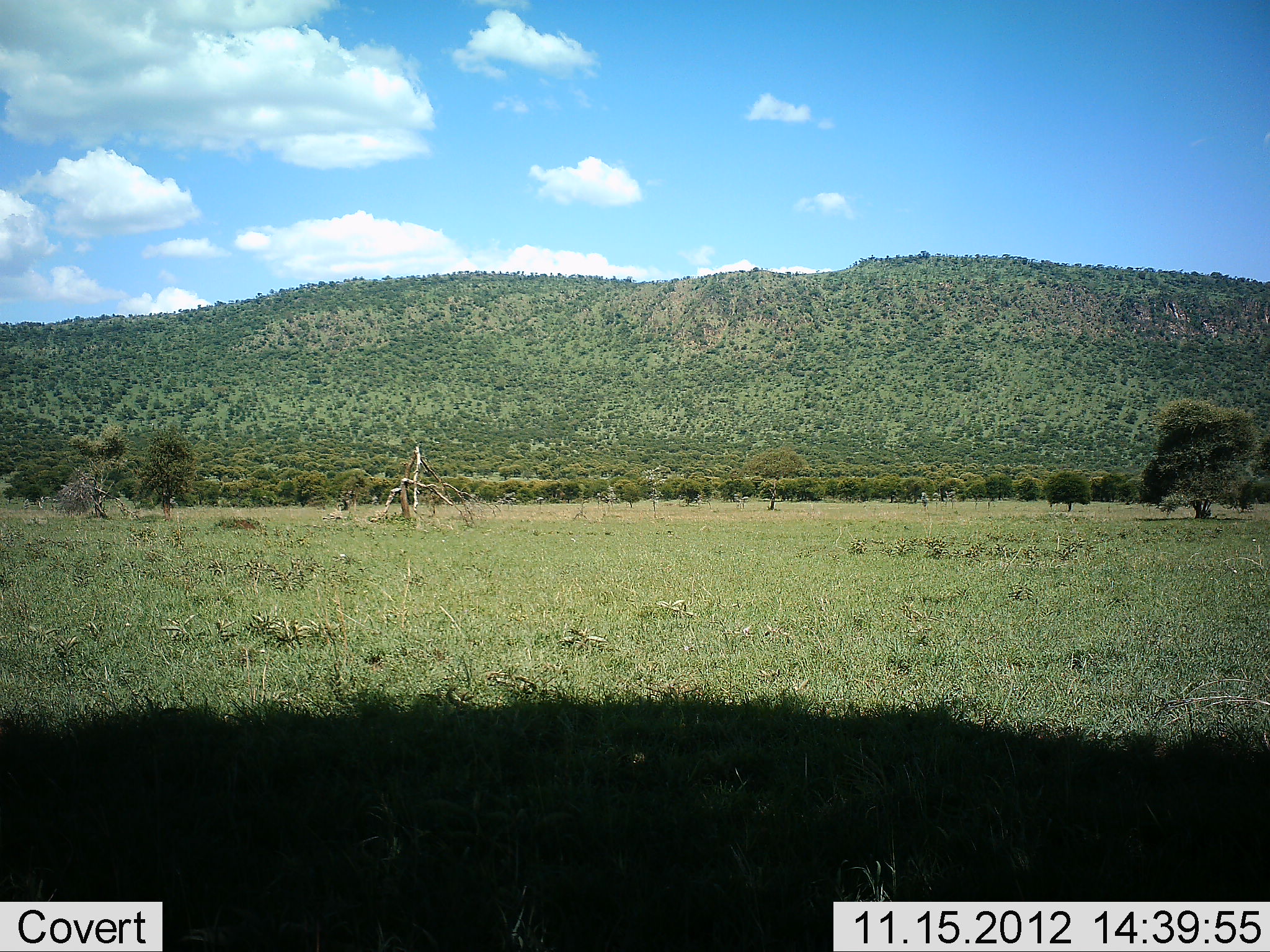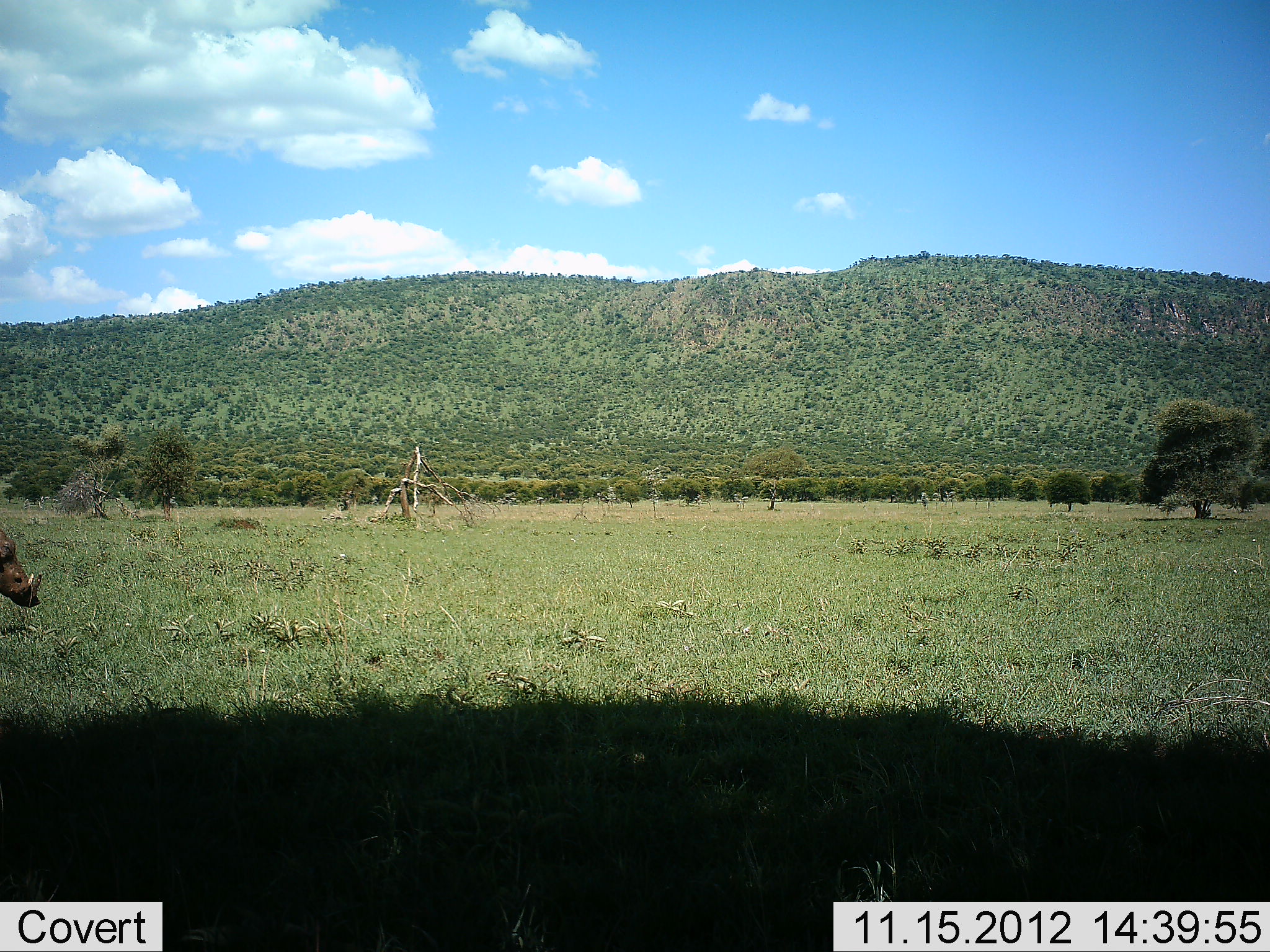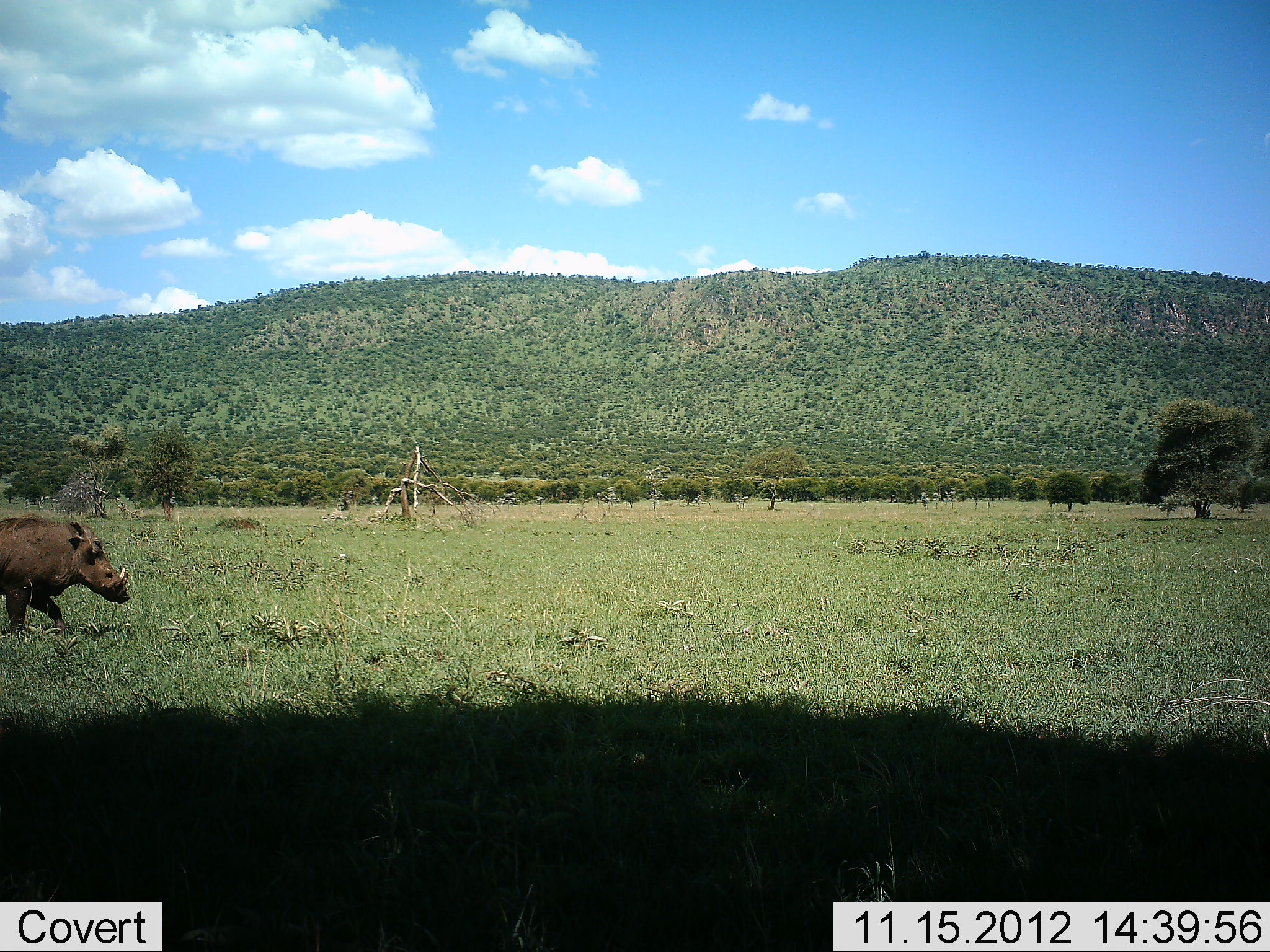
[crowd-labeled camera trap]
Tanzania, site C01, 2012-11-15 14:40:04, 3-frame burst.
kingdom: Animalia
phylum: Chordata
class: Mammalia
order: Artiodactyla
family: Suidae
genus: Phacochoerus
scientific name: Phacochoerus africanus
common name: warthog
Warthog (Phacochoerus africanus), count 1. Behavior (volunteer vote fractions): standing 10%, resting 0%, moving 100%, interacting 0%. Young present (vote fraction): 0%. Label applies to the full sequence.